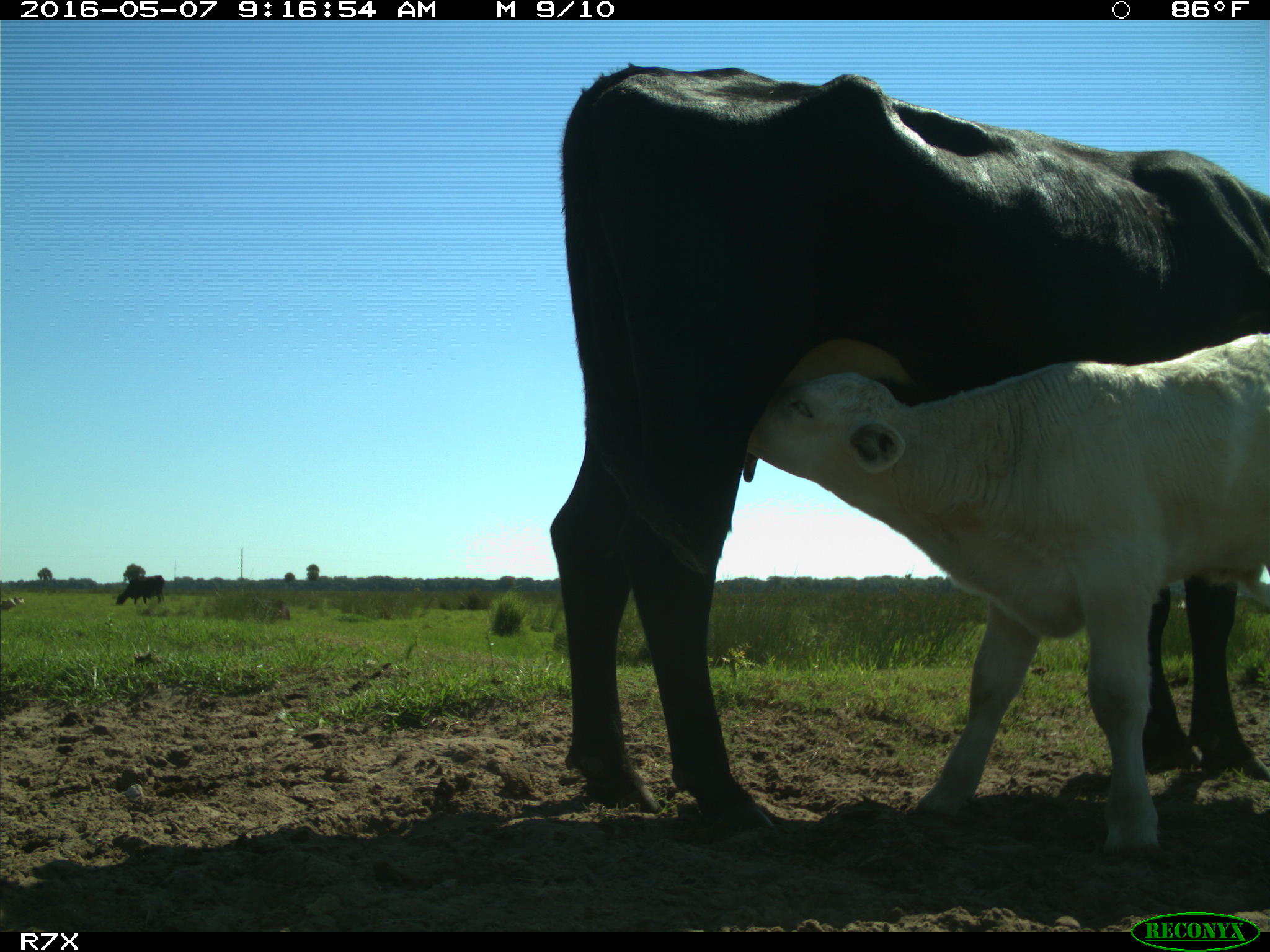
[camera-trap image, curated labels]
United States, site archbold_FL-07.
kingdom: Animalia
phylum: Chordata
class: Mammalia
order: Artiodactyla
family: Bovidae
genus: Bos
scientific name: Bos taurus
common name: domestic cow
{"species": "Bos taurus (domestic cow)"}